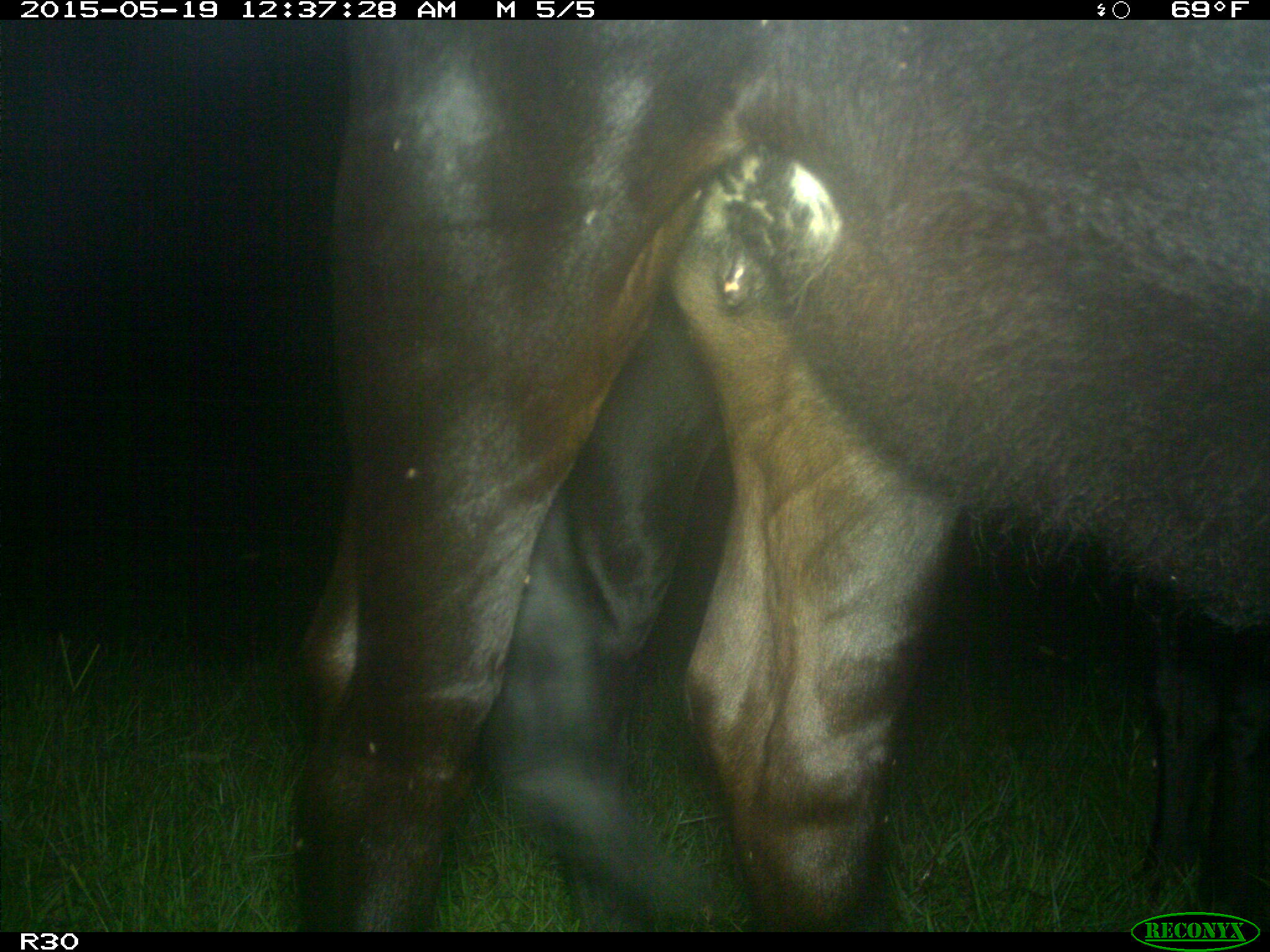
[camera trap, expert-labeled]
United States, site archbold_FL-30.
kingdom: Animalia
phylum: Chordata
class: Mammalia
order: Artiodactyla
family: Bovidae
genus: Bos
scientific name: Bos taurus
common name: domestic cow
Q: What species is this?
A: Bos taurus (domestic cow).